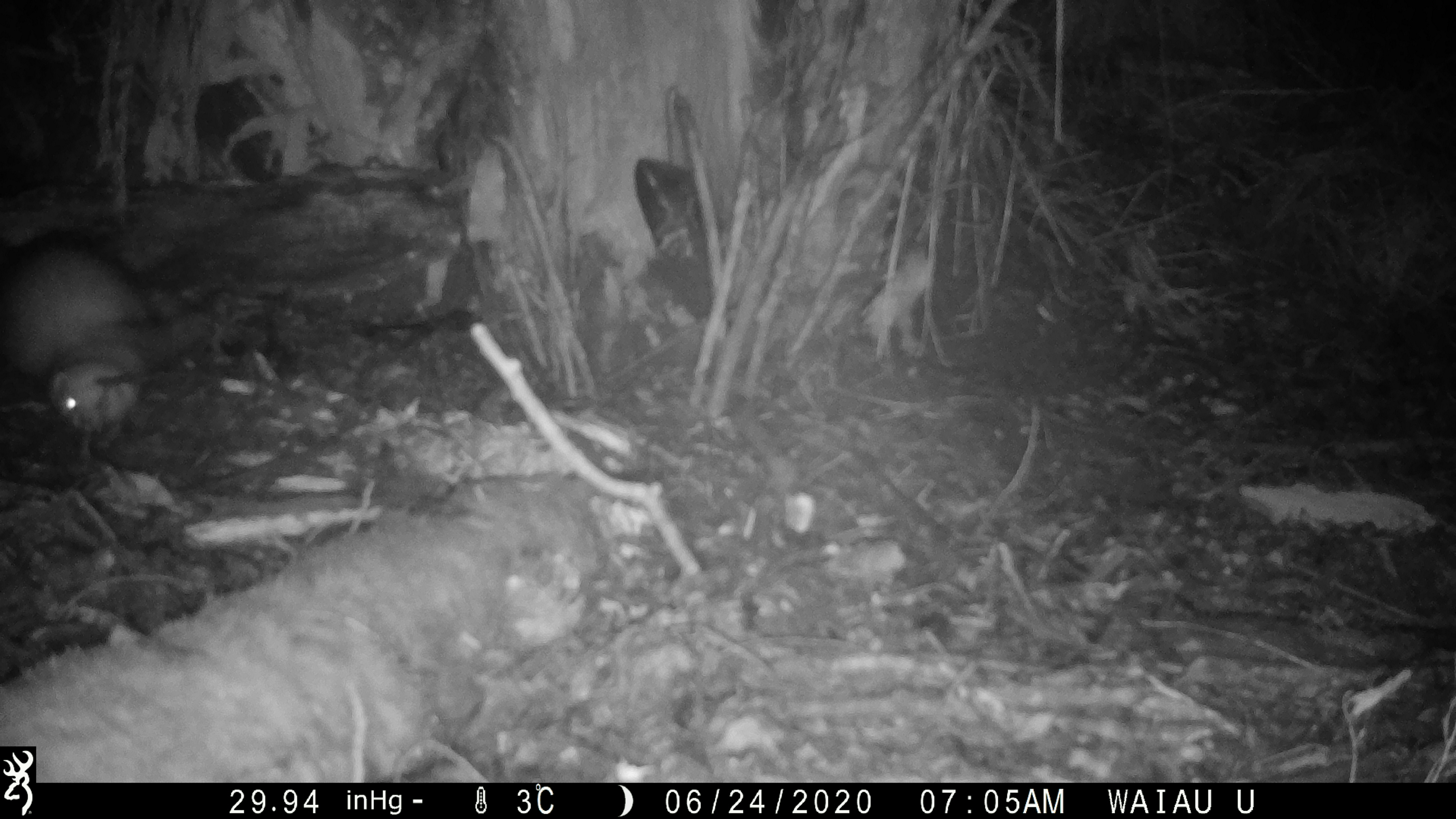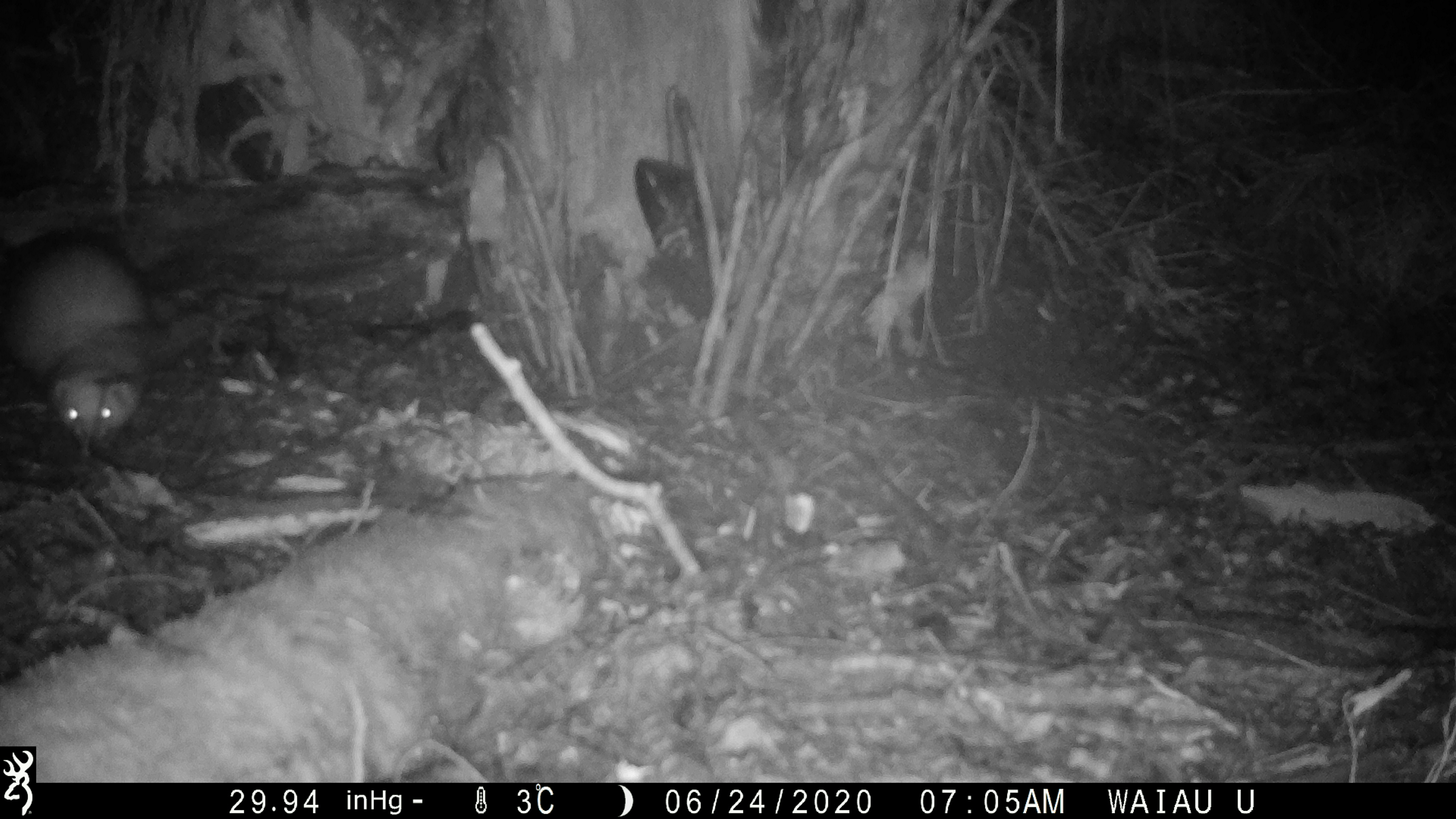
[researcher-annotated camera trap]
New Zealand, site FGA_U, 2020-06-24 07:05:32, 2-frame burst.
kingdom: Animalia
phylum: Chordata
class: Mammalia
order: Carnivora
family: Mustelidae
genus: Mustela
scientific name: Mustela furo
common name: ferret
Ferret (Mustela furo).